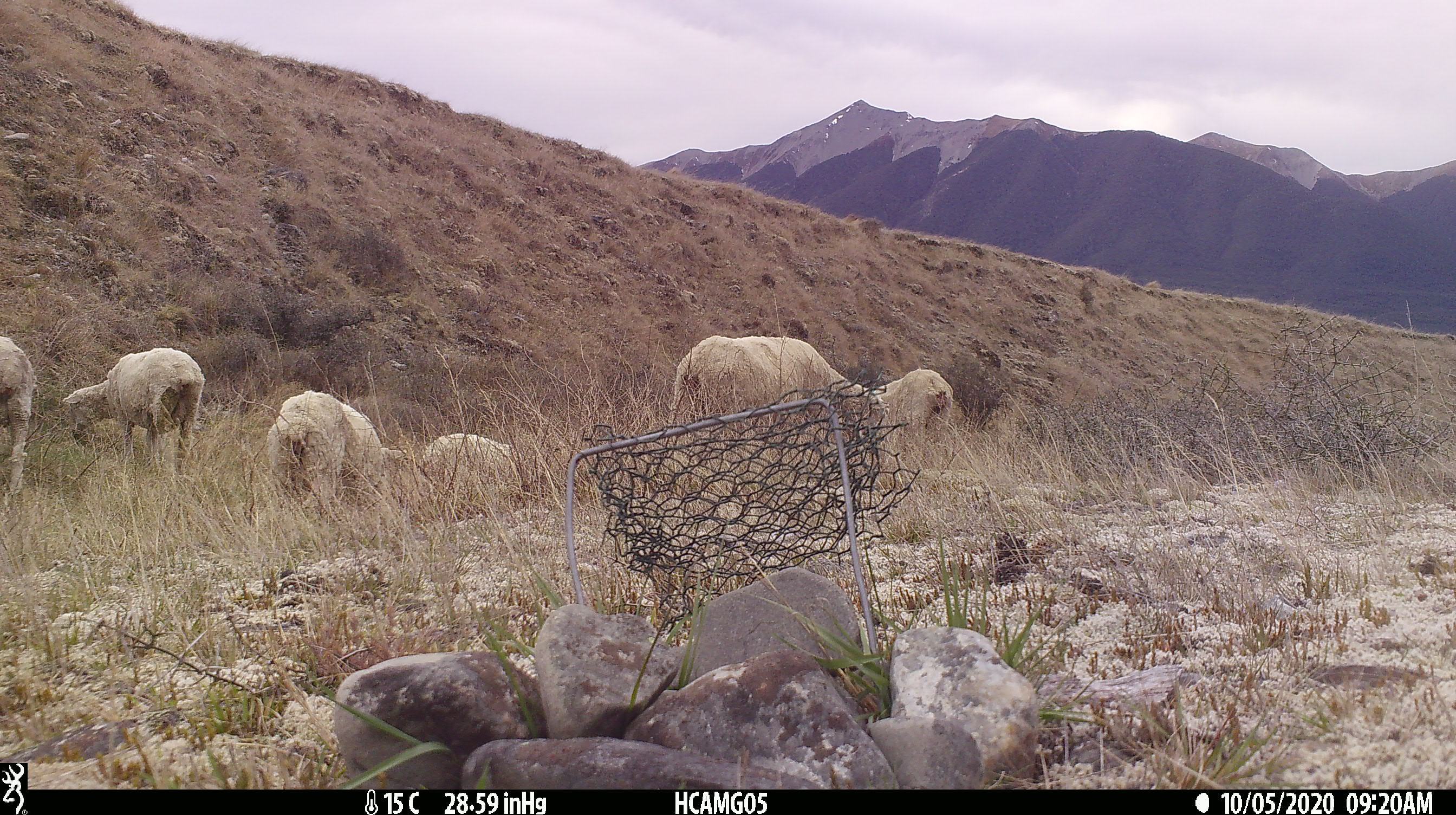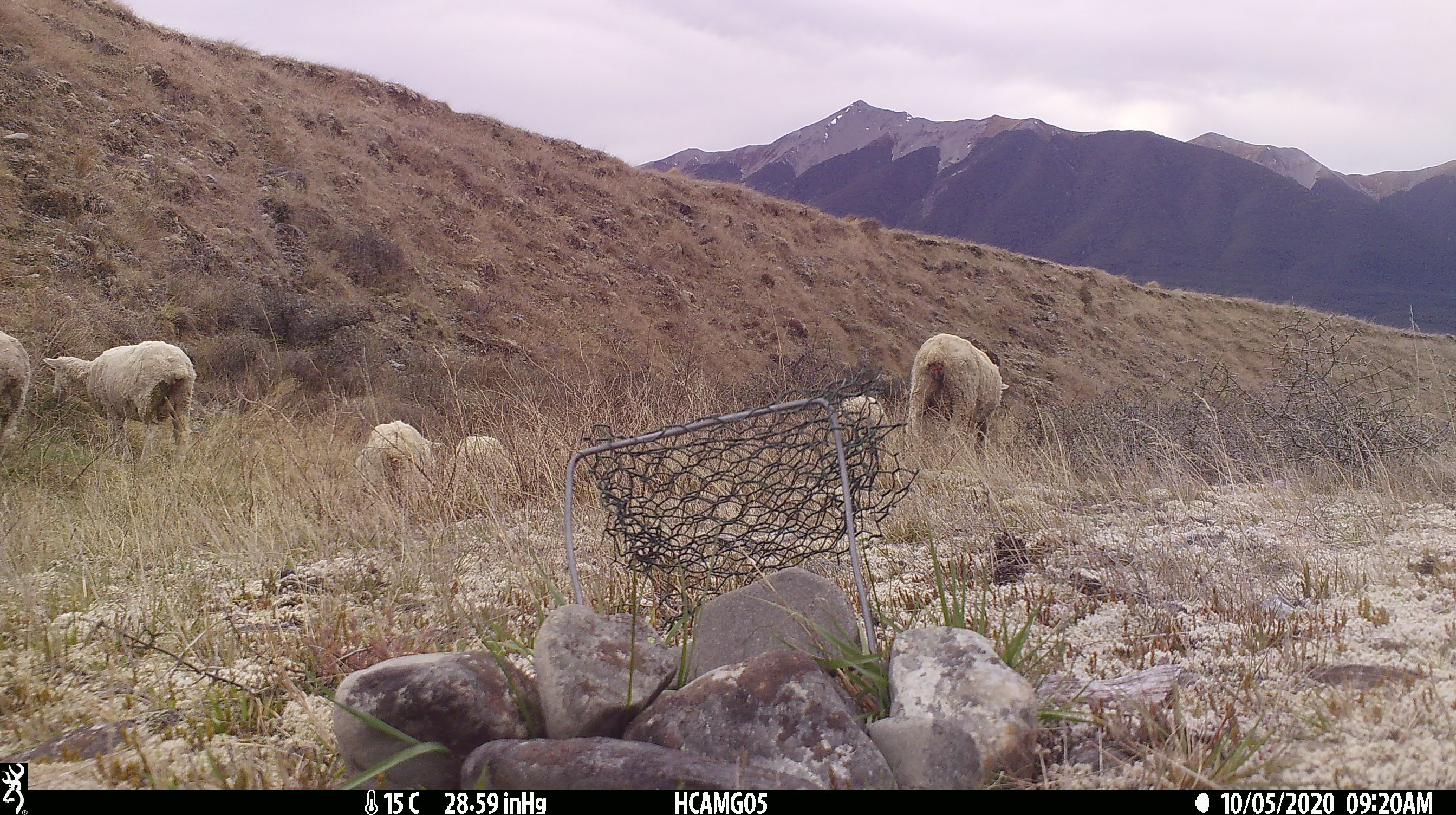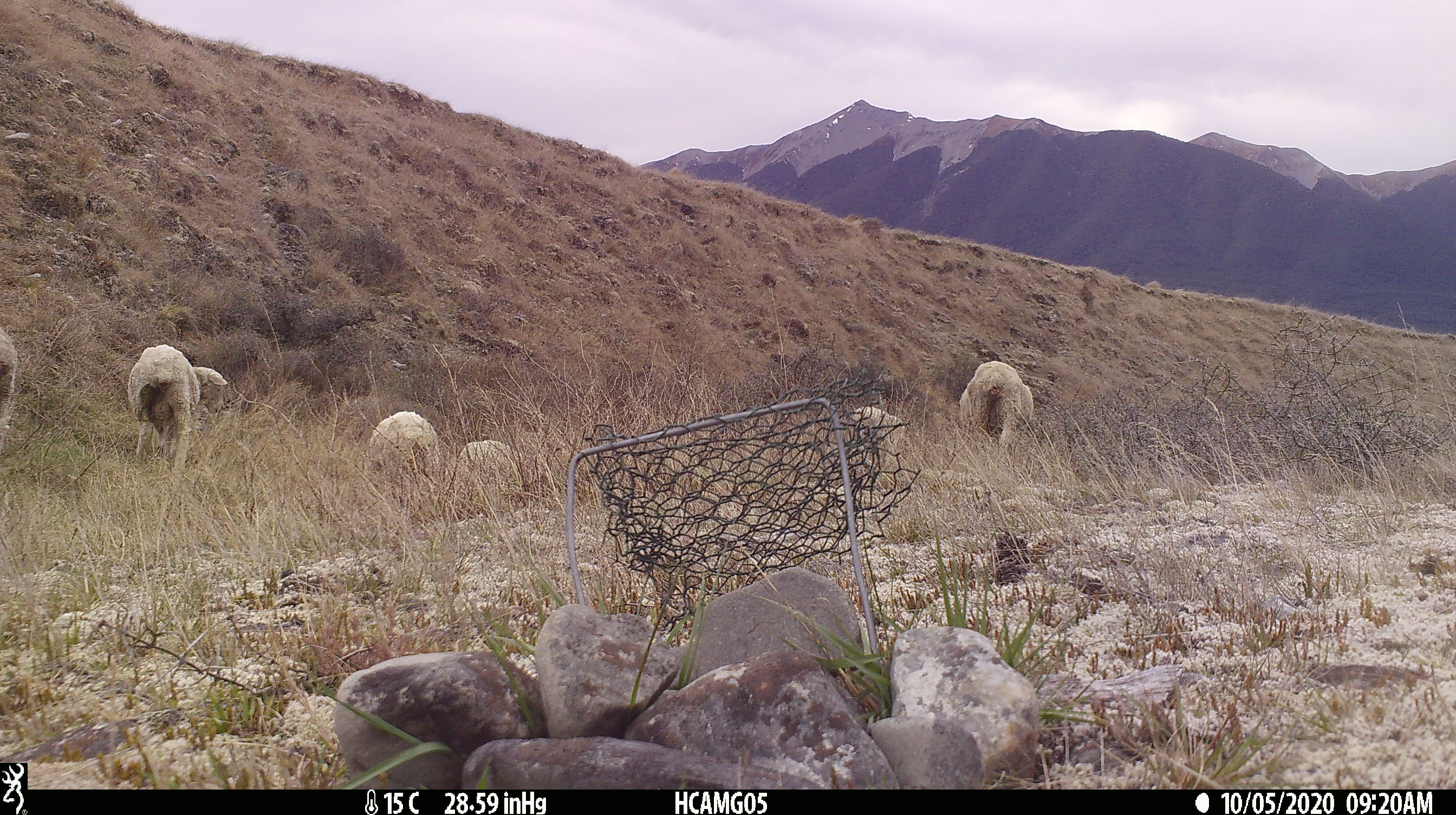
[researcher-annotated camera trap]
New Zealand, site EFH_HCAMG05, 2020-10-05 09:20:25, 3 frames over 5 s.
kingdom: Animalia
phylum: Chordata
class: Mammalia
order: Artiodactyla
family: Bovidae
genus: Ovis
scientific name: Ovis aries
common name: domestic sheep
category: sheep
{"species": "sheep (domestic sheep) (Ovis aries)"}